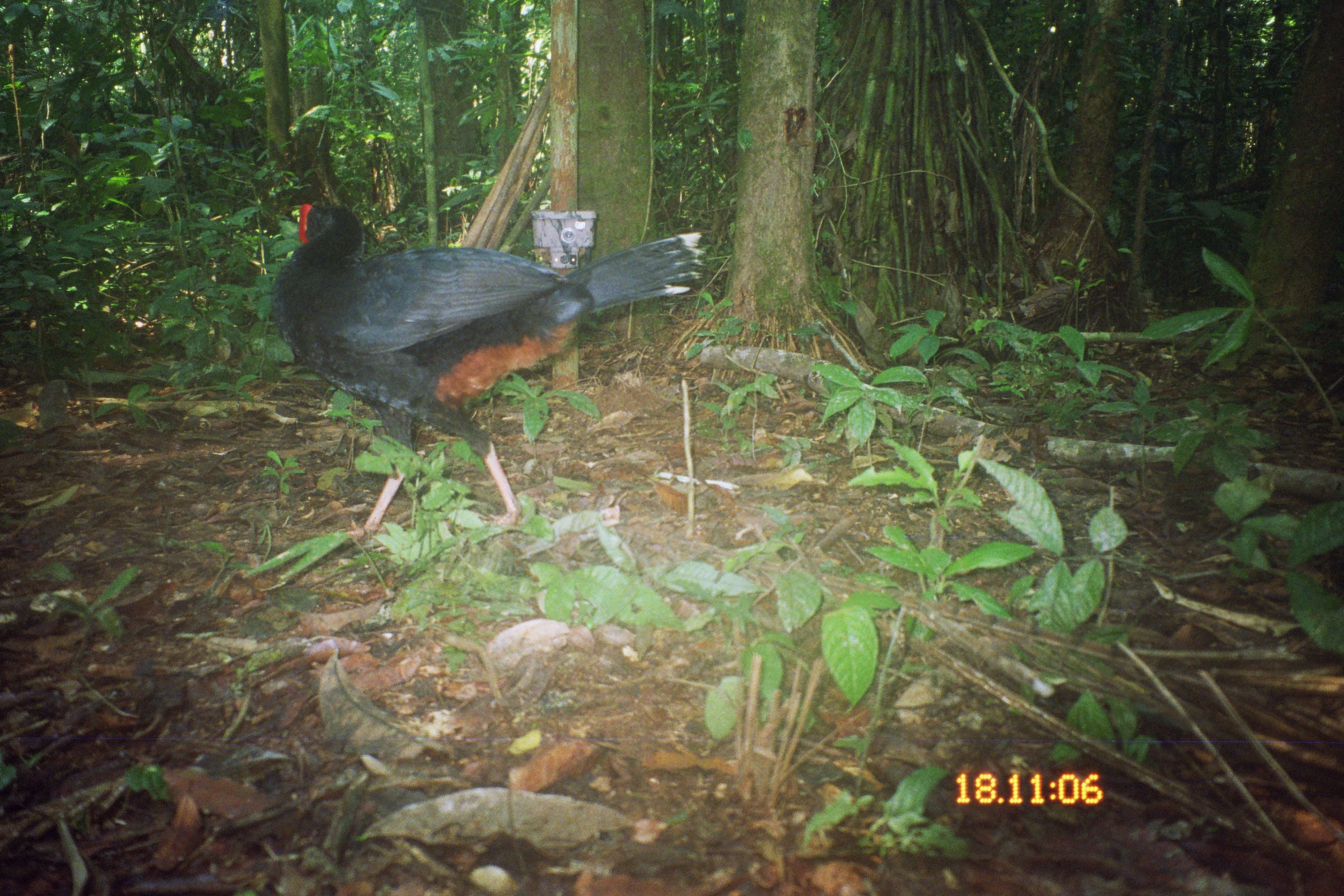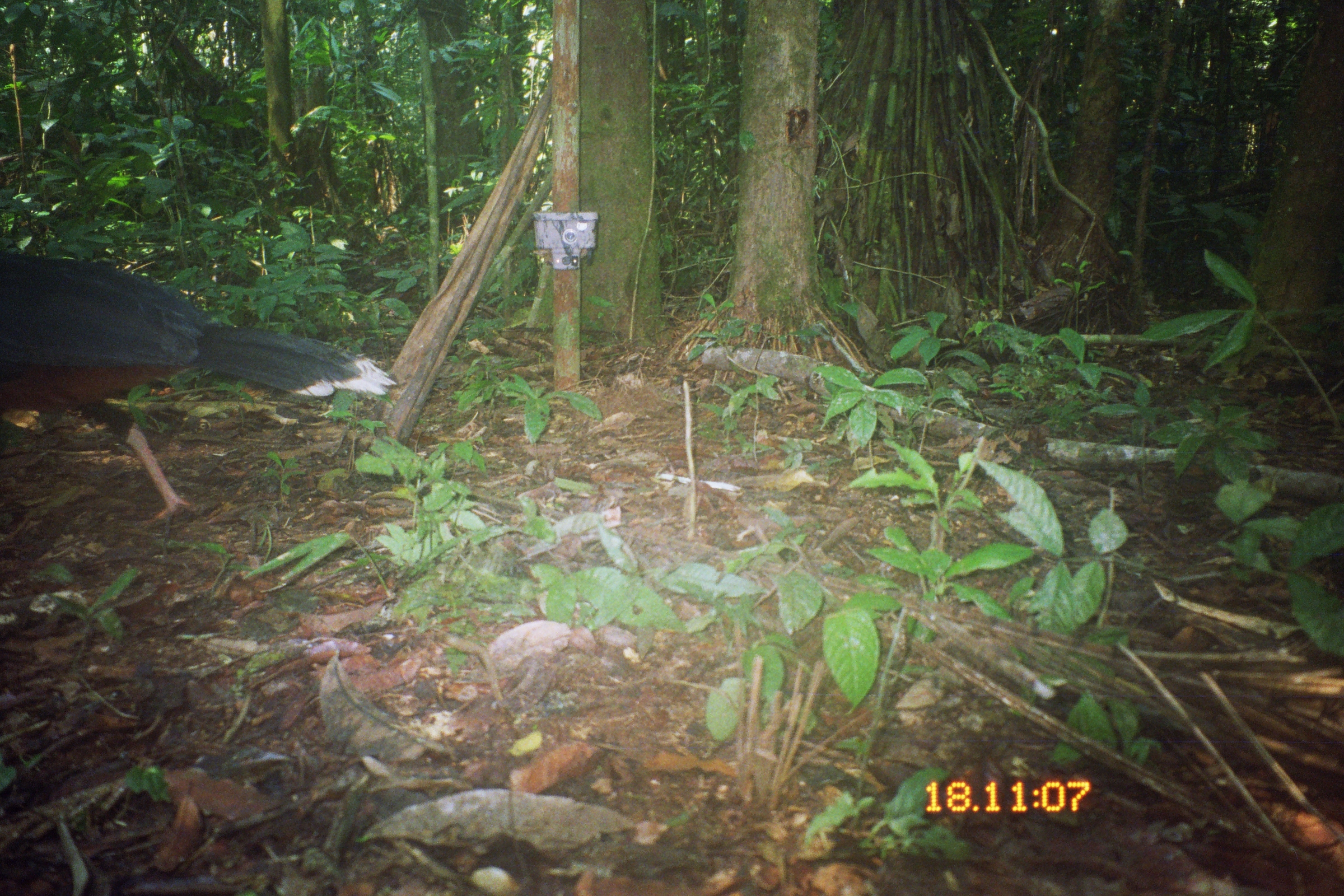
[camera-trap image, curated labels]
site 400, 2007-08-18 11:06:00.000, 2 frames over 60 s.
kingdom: Animalia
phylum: Chordata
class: Aves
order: Galliformes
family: Cracidae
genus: Mitu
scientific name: Mitu tuberosum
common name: razor-billed curassow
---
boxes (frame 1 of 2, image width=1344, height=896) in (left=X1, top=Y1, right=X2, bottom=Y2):
mitu tuberosum: (left=267, top=202, right=704, bottom=541)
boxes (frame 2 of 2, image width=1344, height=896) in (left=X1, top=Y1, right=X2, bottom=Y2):
mitu tuberosum: (left=0, top=247, right=396, bottom=524)